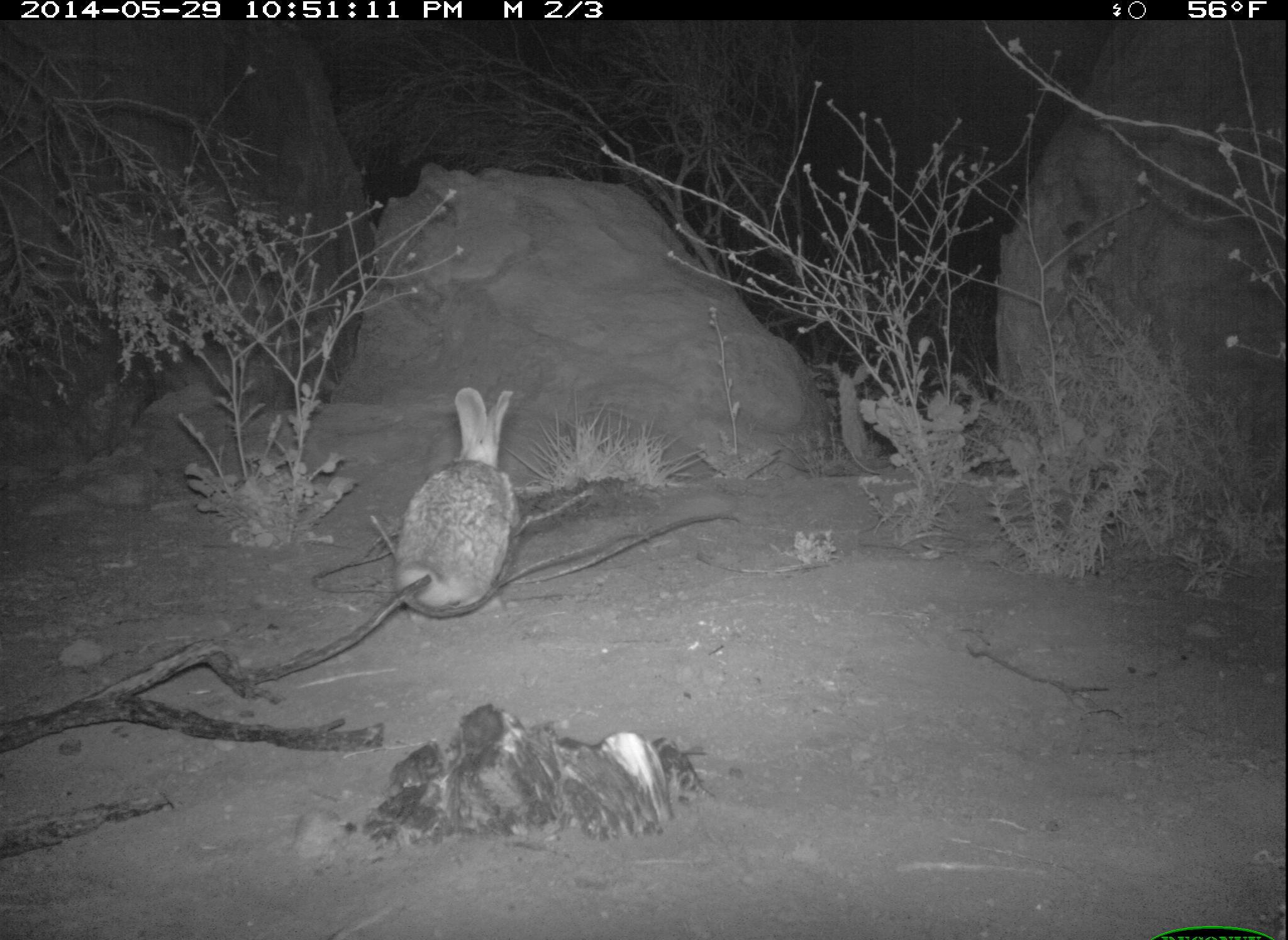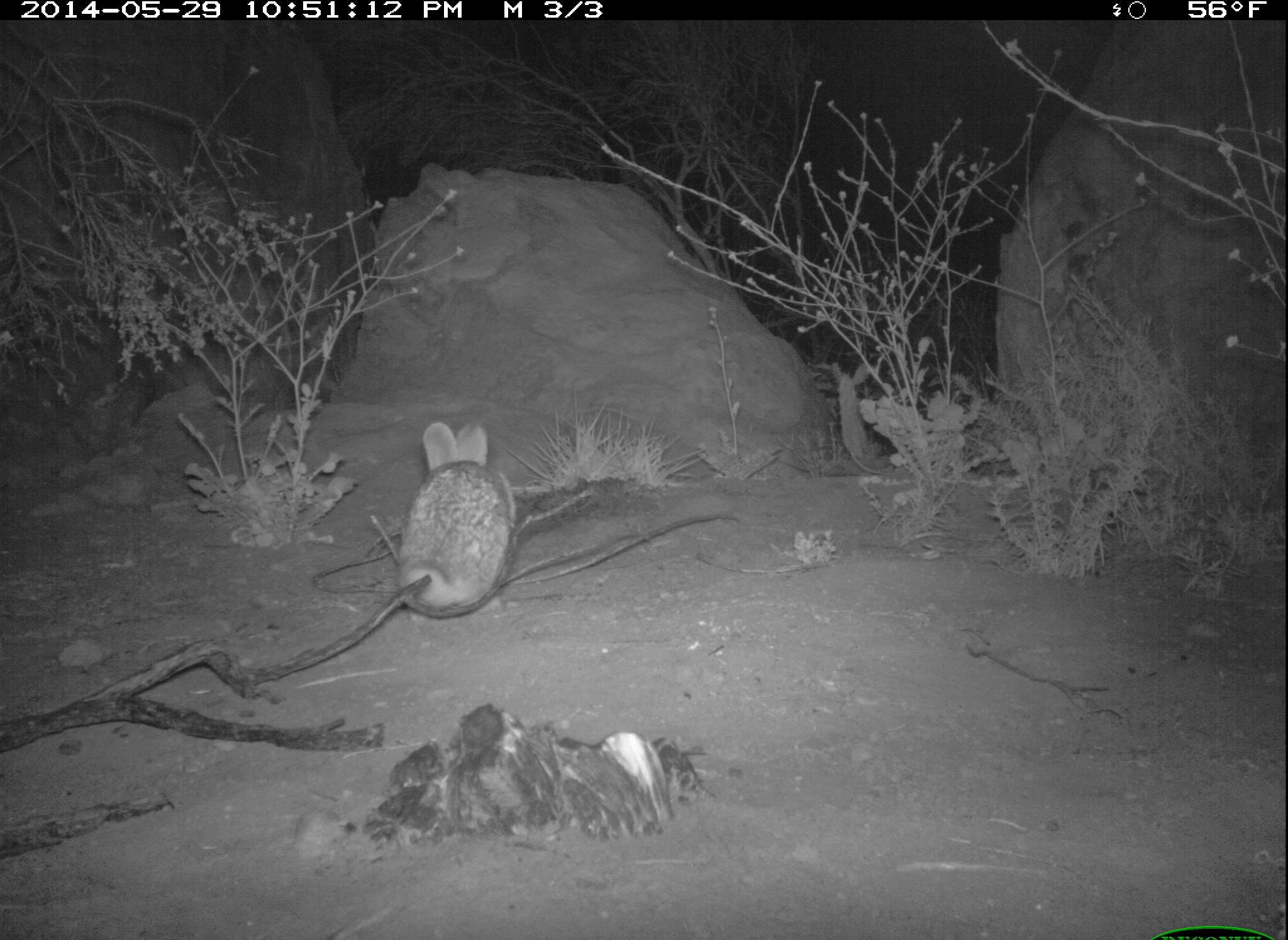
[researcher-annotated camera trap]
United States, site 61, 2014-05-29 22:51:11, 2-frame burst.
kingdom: Animalia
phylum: Chordata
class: Mammalia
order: Lagomorpha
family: Leporidae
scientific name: Leporidae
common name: rabbits and hares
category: rabbit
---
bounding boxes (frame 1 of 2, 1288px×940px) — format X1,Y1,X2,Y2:
rabbit: 394,383,531,627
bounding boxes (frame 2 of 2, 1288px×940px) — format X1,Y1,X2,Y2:
rabbit: 322,417,560,638